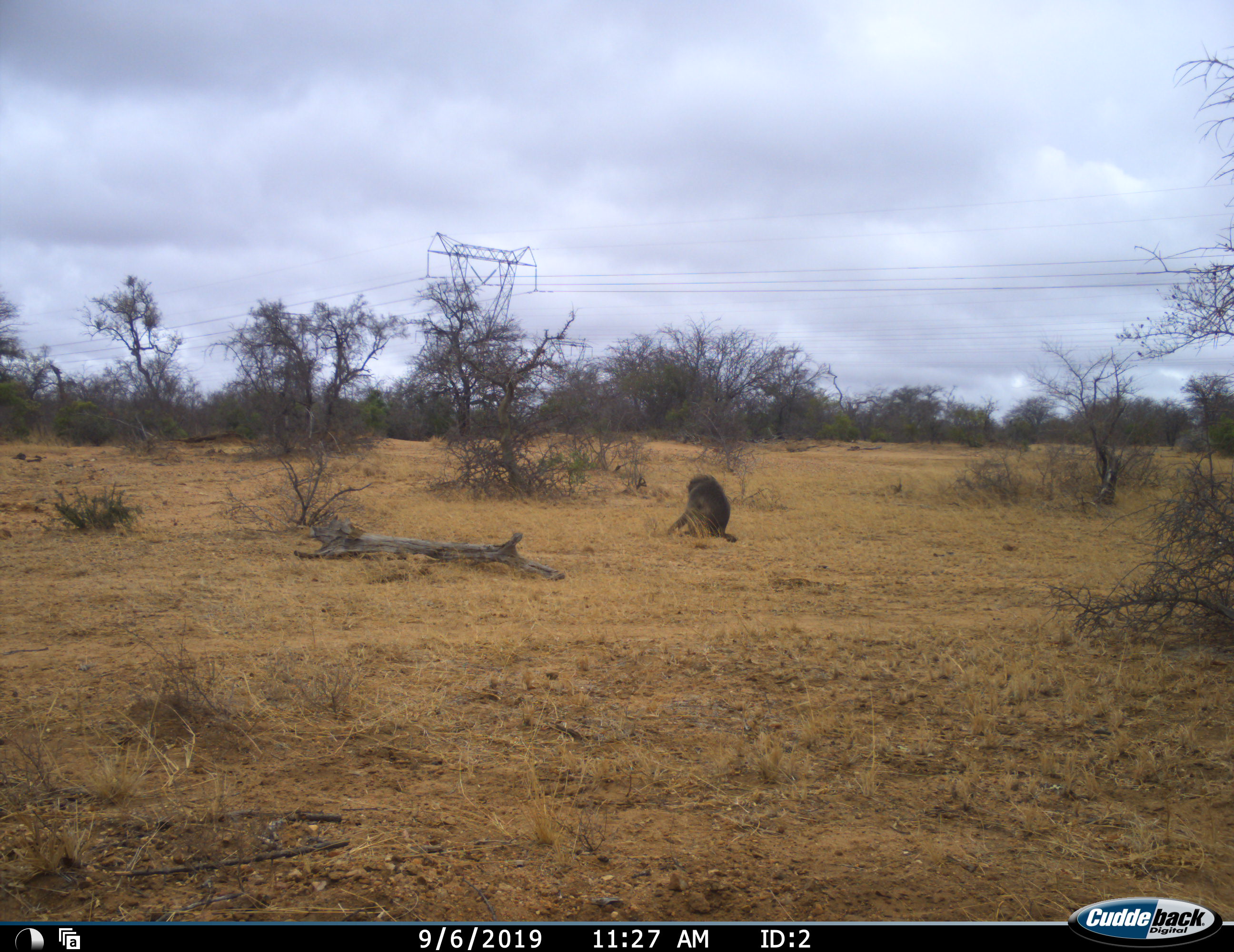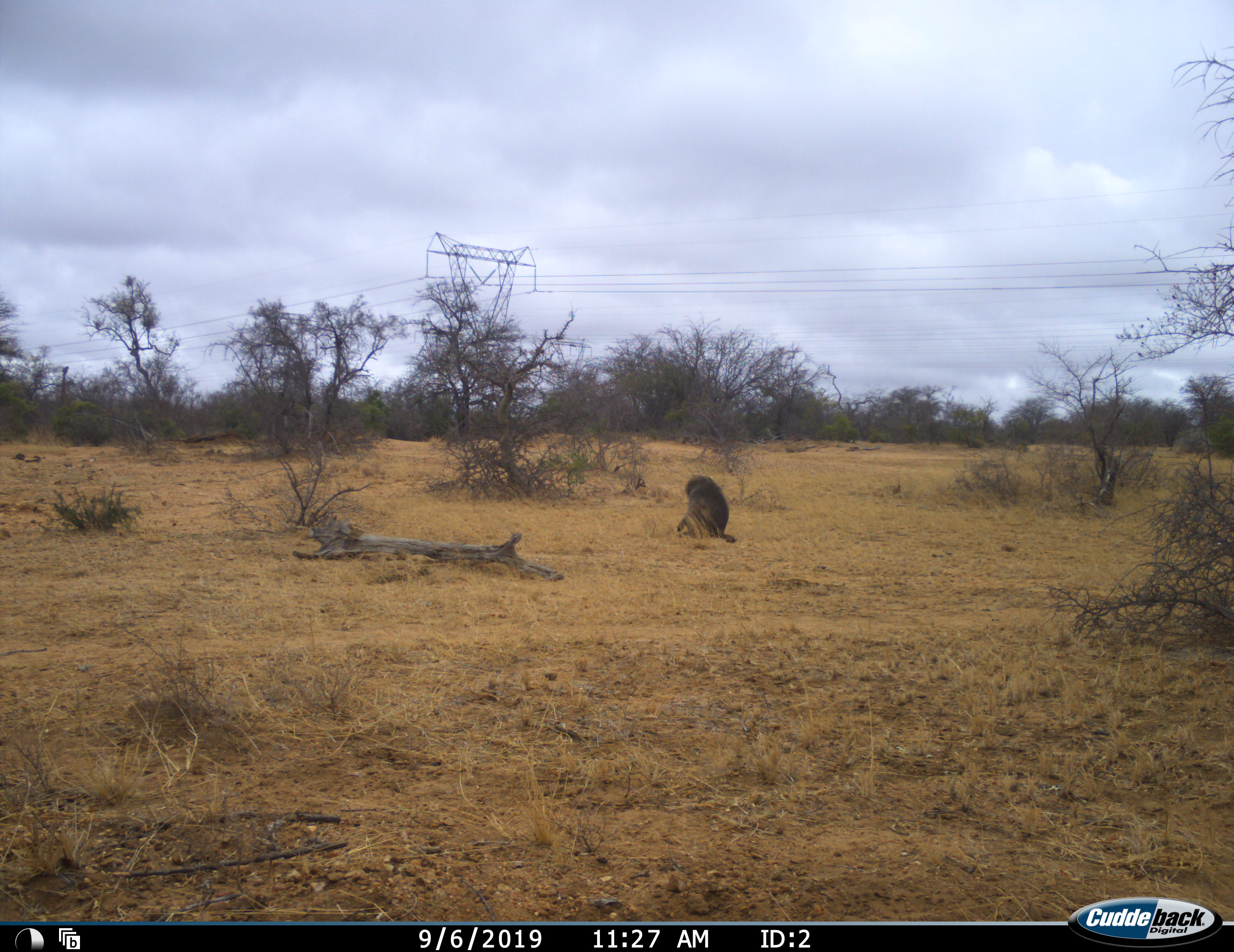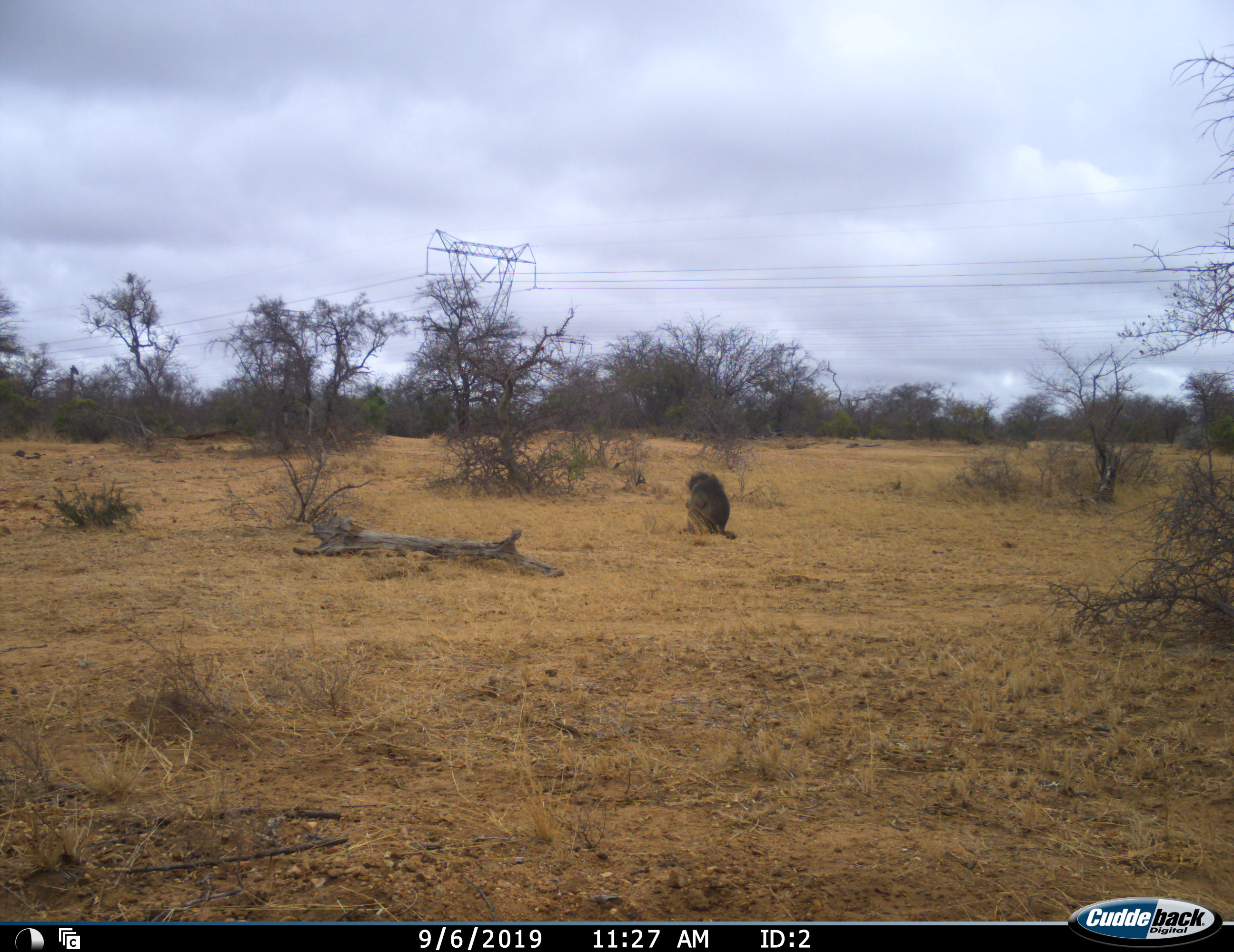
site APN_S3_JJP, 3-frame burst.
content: unidentified animal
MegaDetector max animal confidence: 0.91